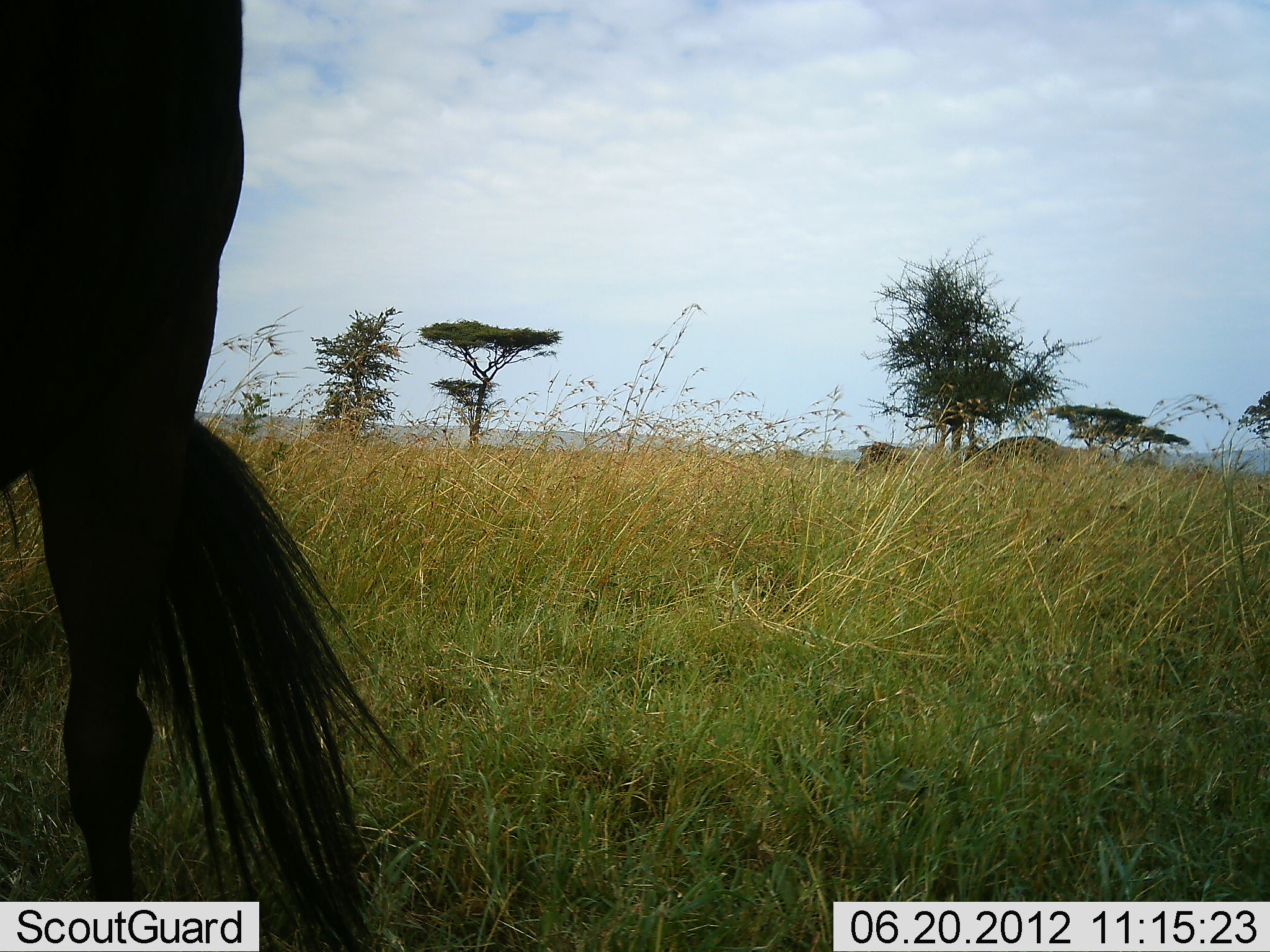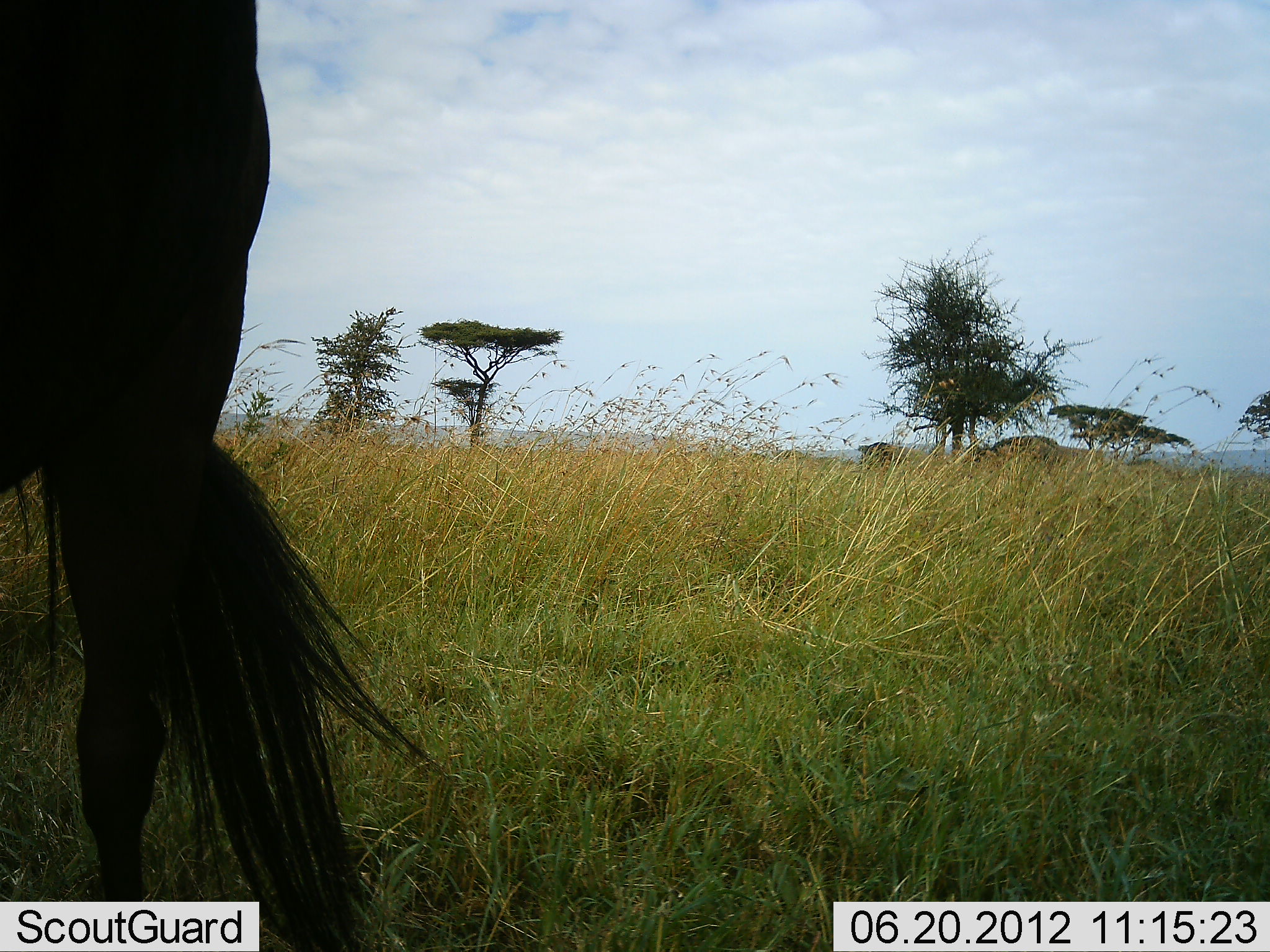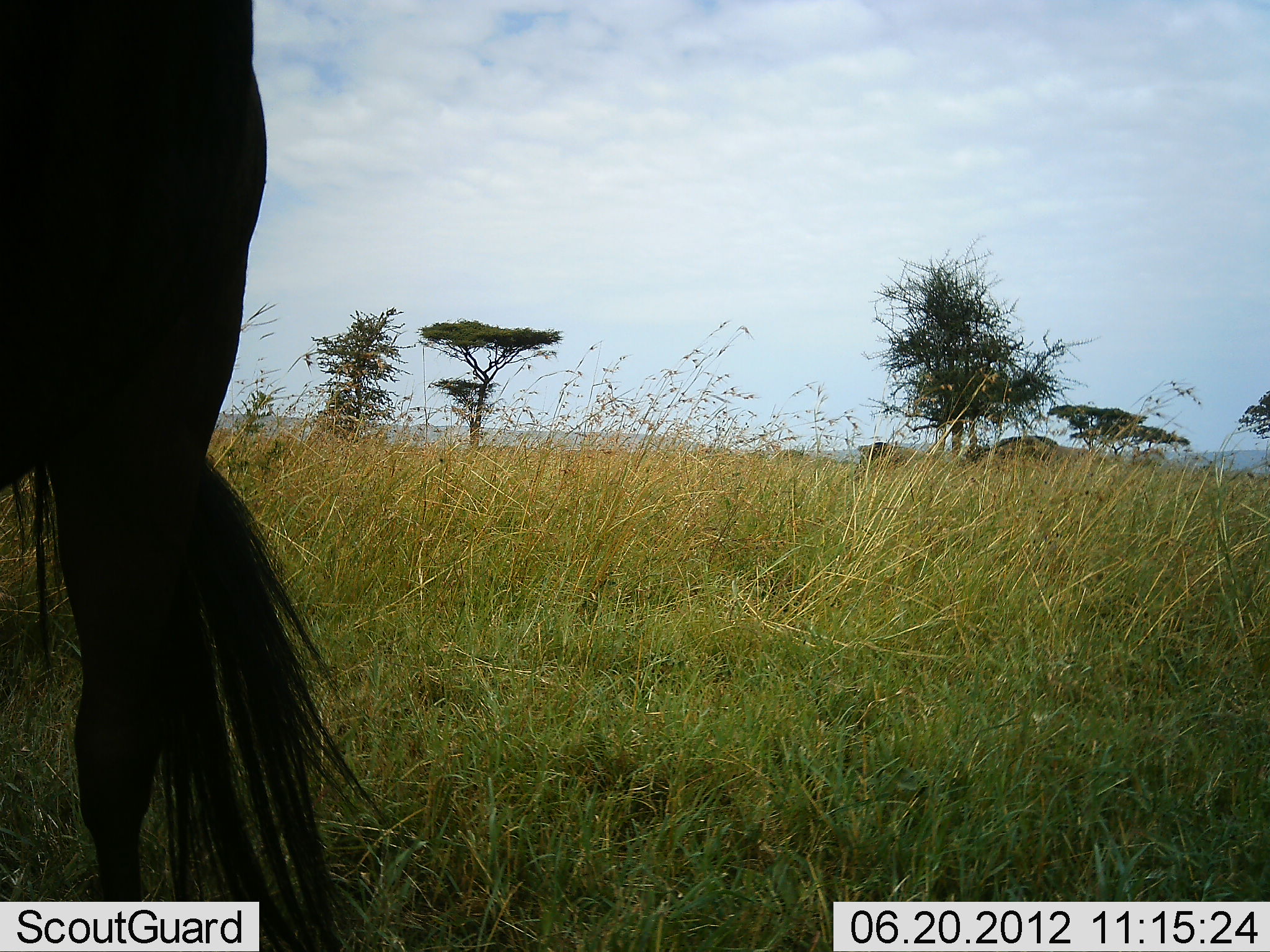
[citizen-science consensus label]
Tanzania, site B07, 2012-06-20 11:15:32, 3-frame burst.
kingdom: Animalia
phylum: Chordata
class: Mammalia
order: Artiodactyla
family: Bovidae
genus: Connochaetes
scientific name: Connochaetes taurinus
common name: blue wildebeest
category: wildebeest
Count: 1.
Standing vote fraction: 91%.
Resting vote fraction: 9%.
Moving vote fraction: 0%.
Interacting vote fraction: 0%.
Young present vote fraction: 0%.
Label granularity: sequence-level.